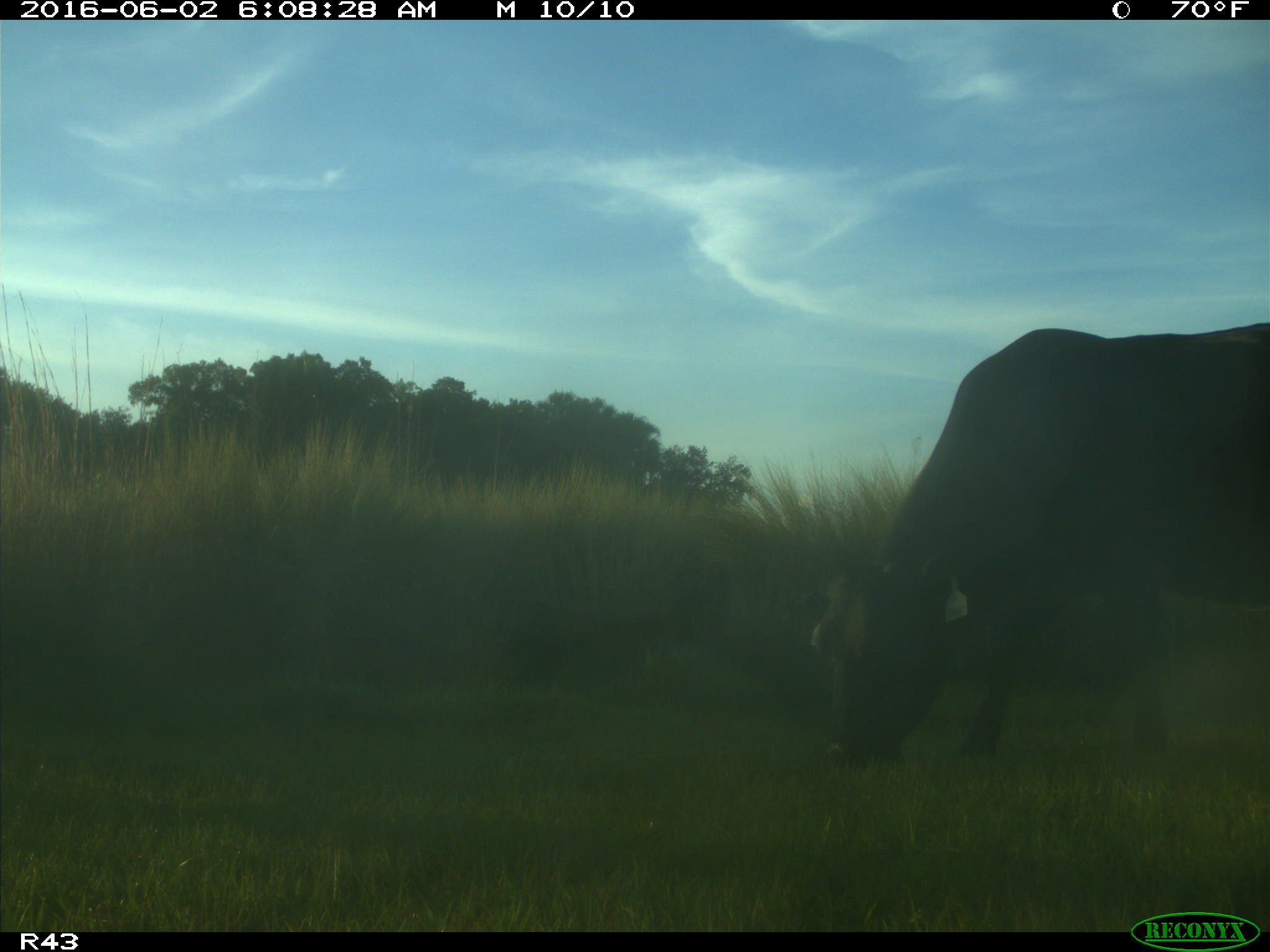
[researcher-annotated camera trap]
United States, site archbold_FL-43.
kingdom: Animalia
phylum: Chordata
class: Mammalia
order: Artiodactyla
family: Bovidae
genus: Bos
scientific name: Bos taurus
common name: domestic cow